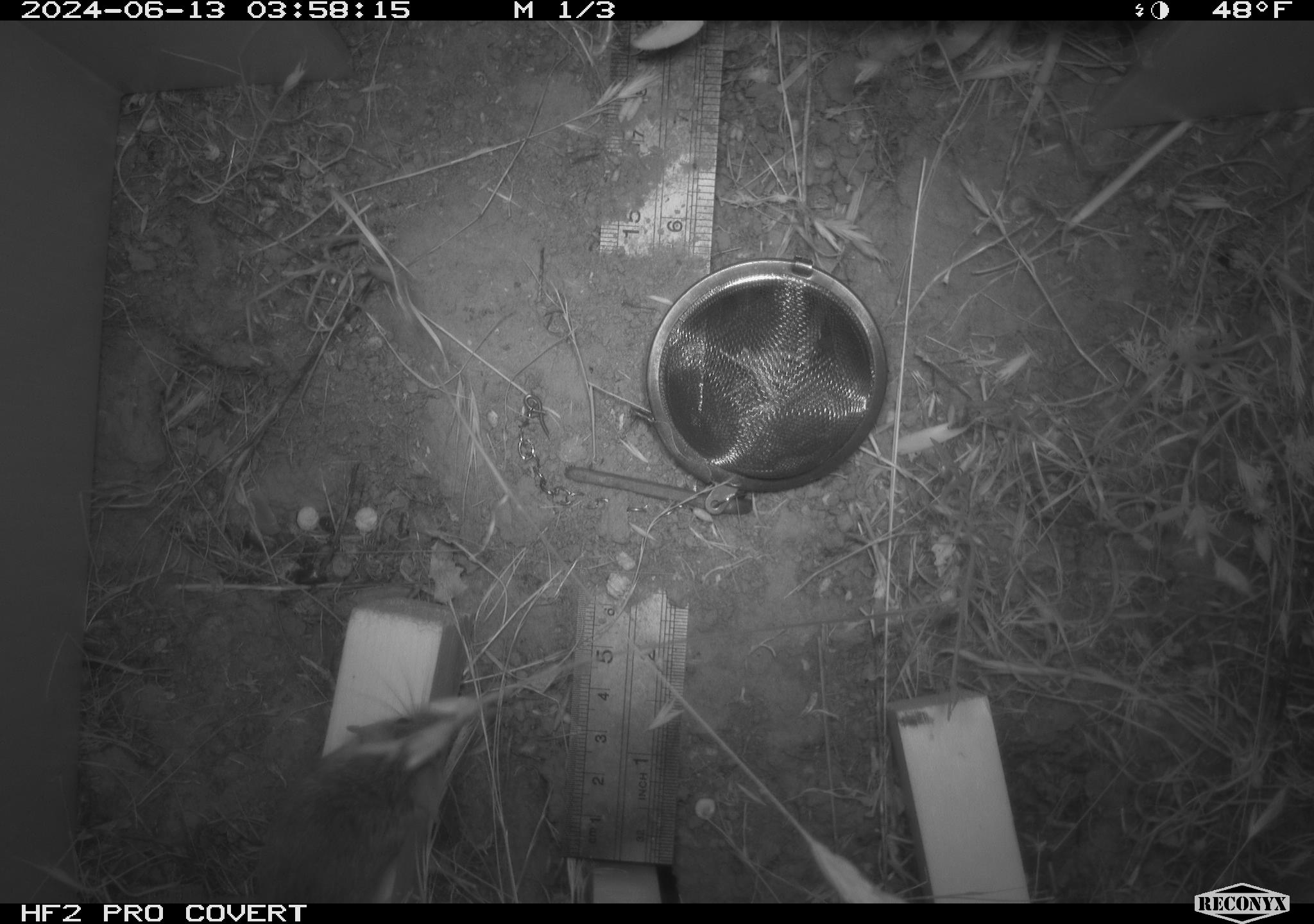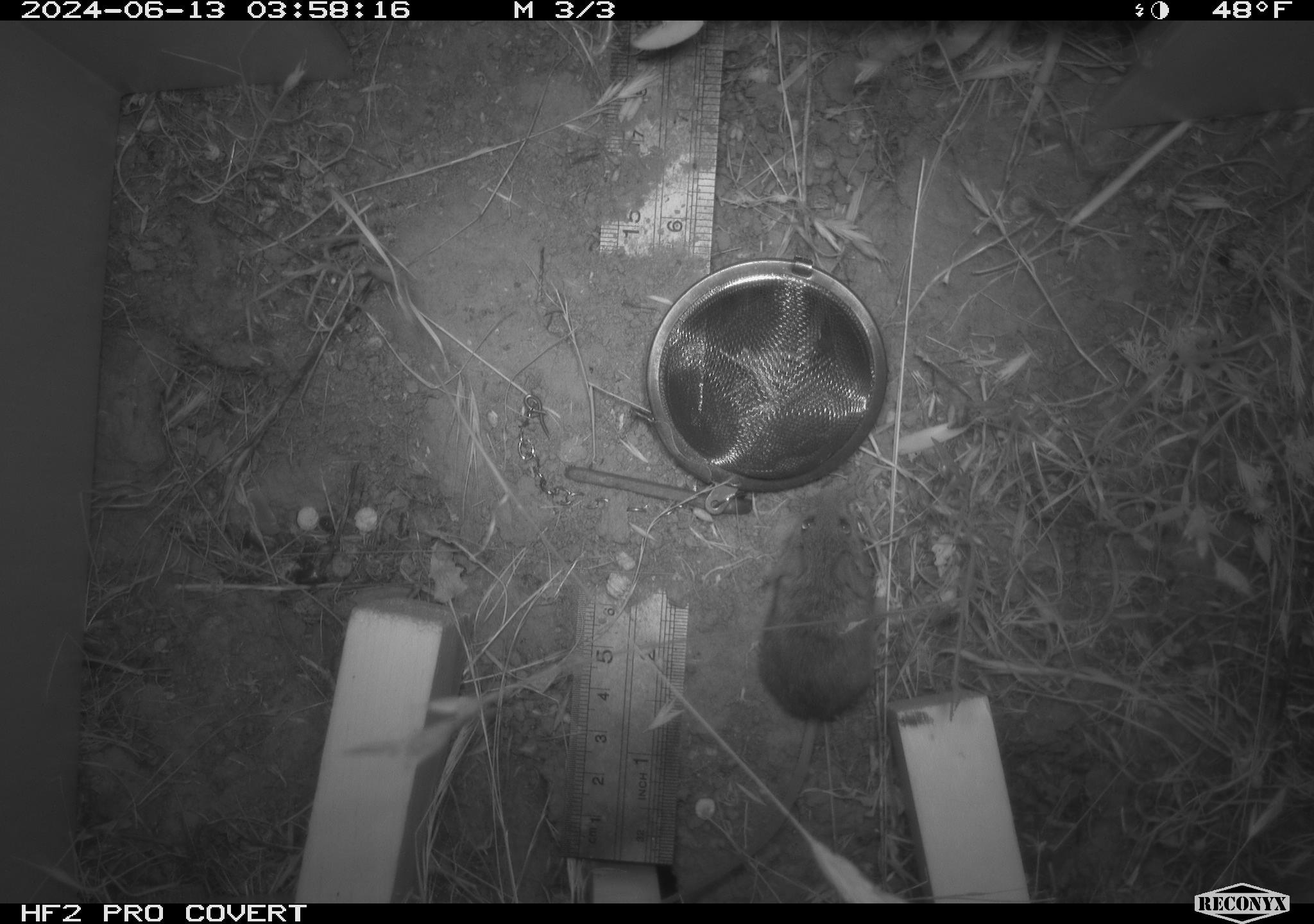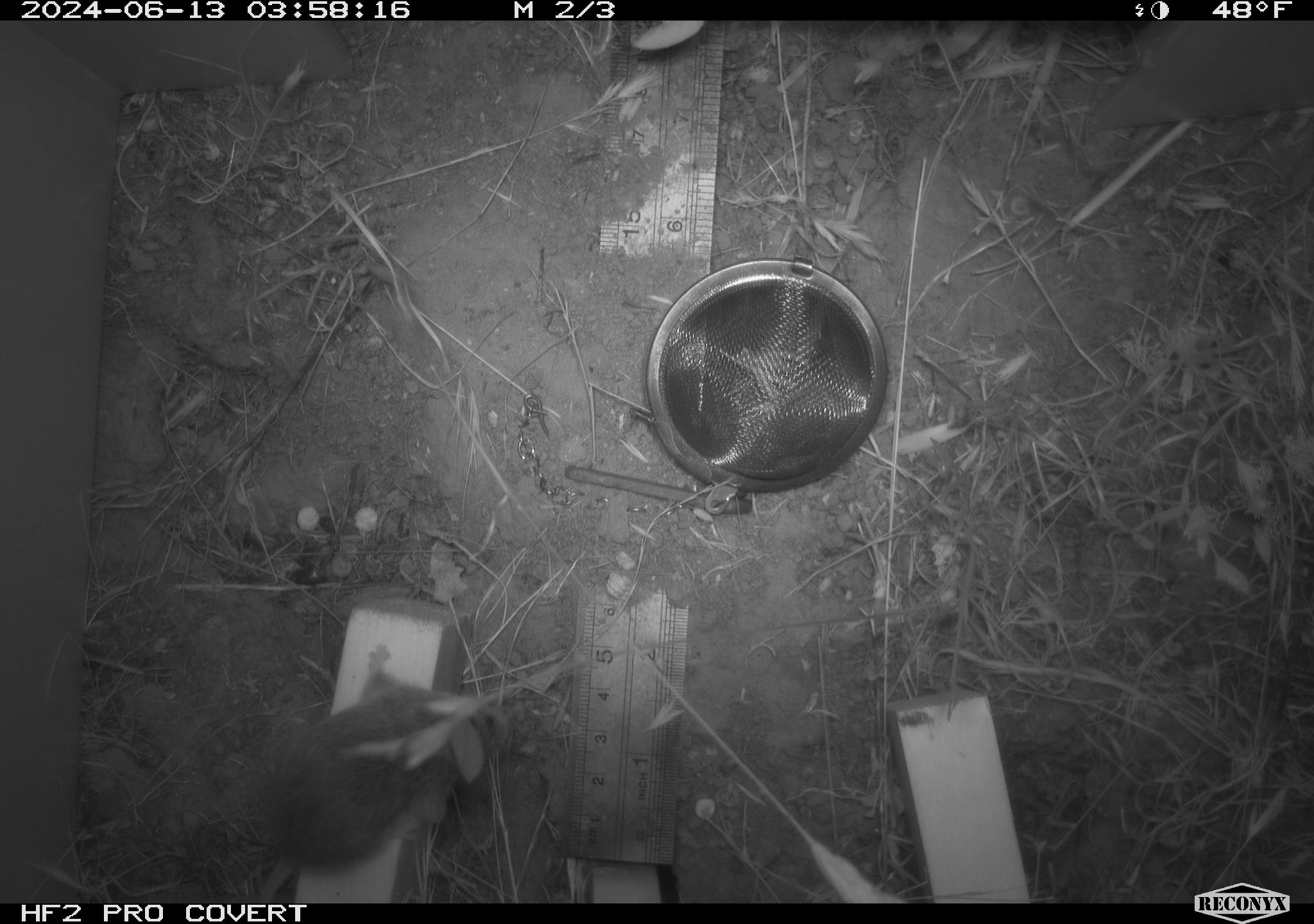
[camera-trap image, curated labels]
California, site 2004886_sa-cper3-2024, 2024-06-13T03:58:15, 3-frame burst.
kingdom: Animalia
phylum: Chordata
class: Mammalia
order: Rodentia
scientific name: Rodentia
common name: rodent